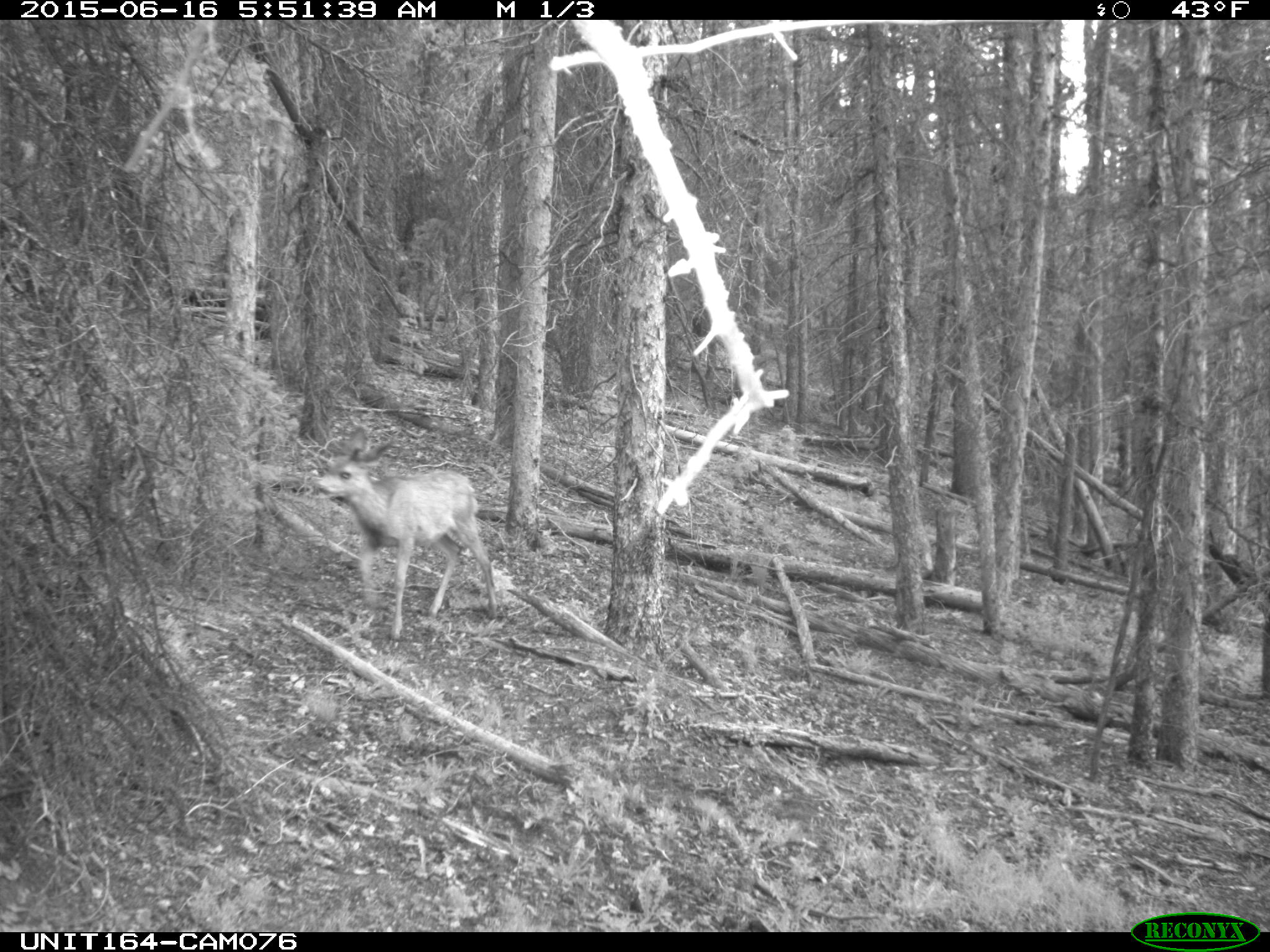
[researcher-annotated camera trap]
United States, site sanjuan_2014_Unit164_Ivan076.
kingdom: Animalia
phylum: Chordata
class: Mammalia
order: Artiodactyla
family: Cervidae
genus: Odocoileus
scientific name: Odocoileus hemionus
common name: mule deer